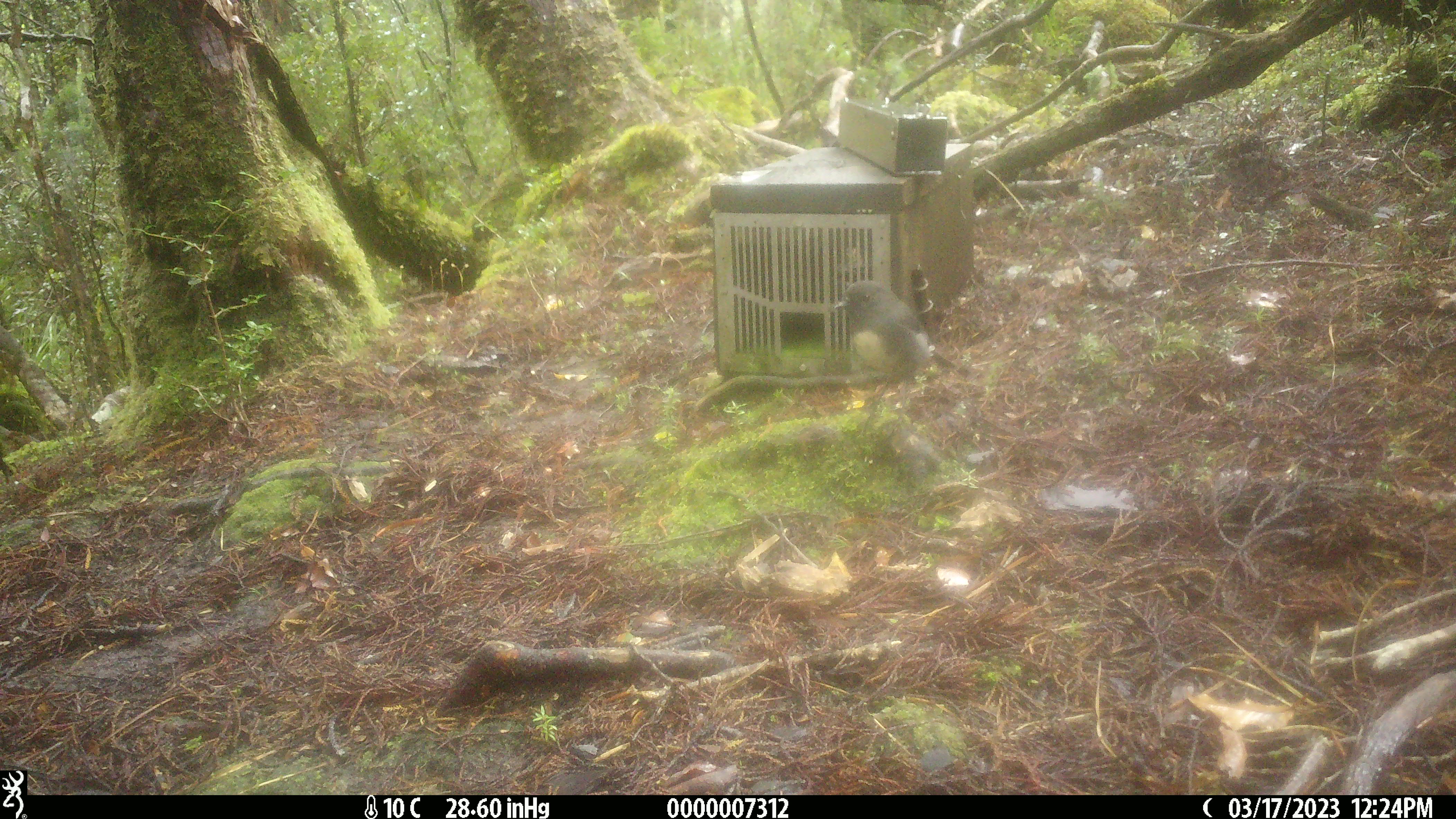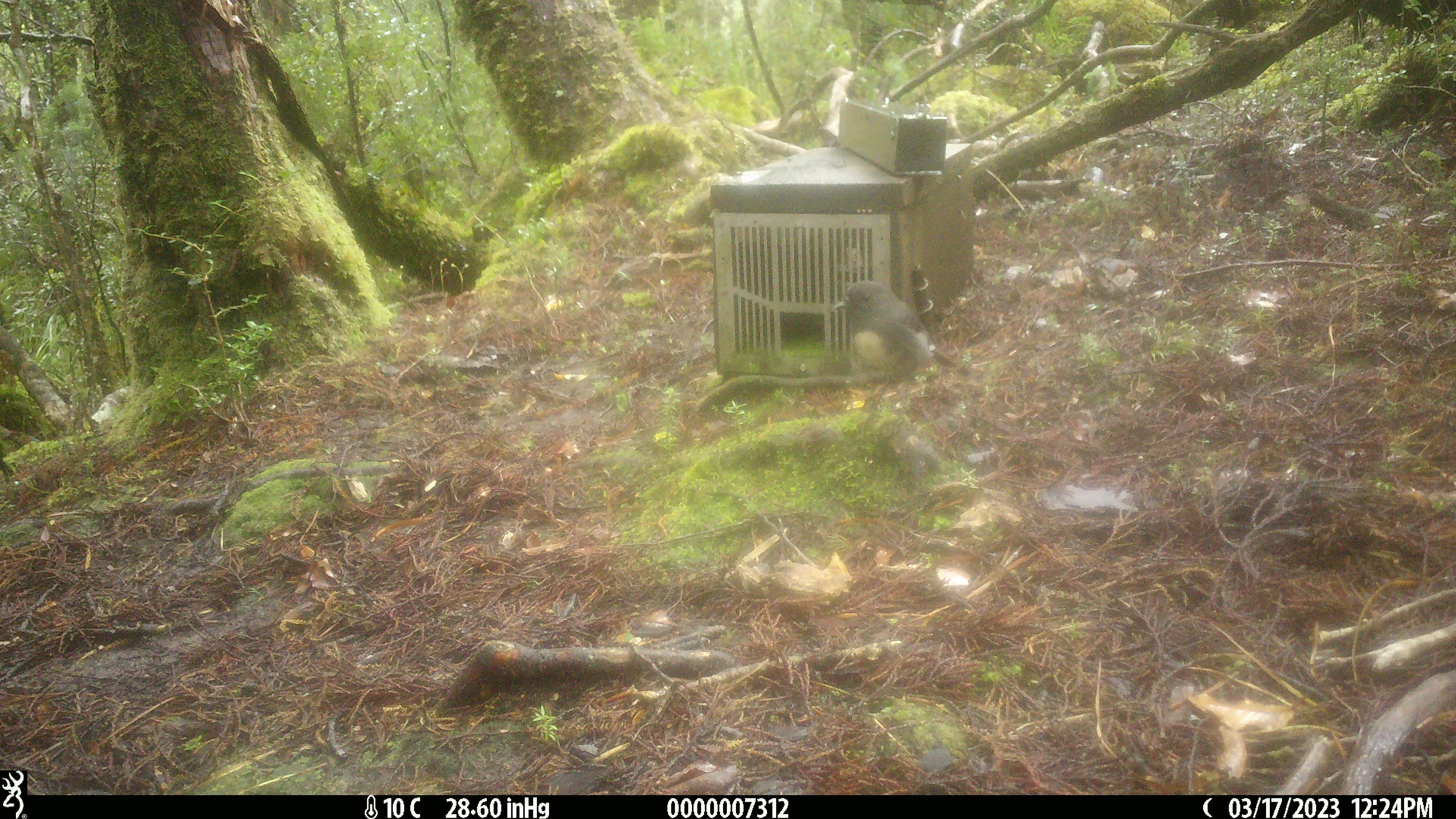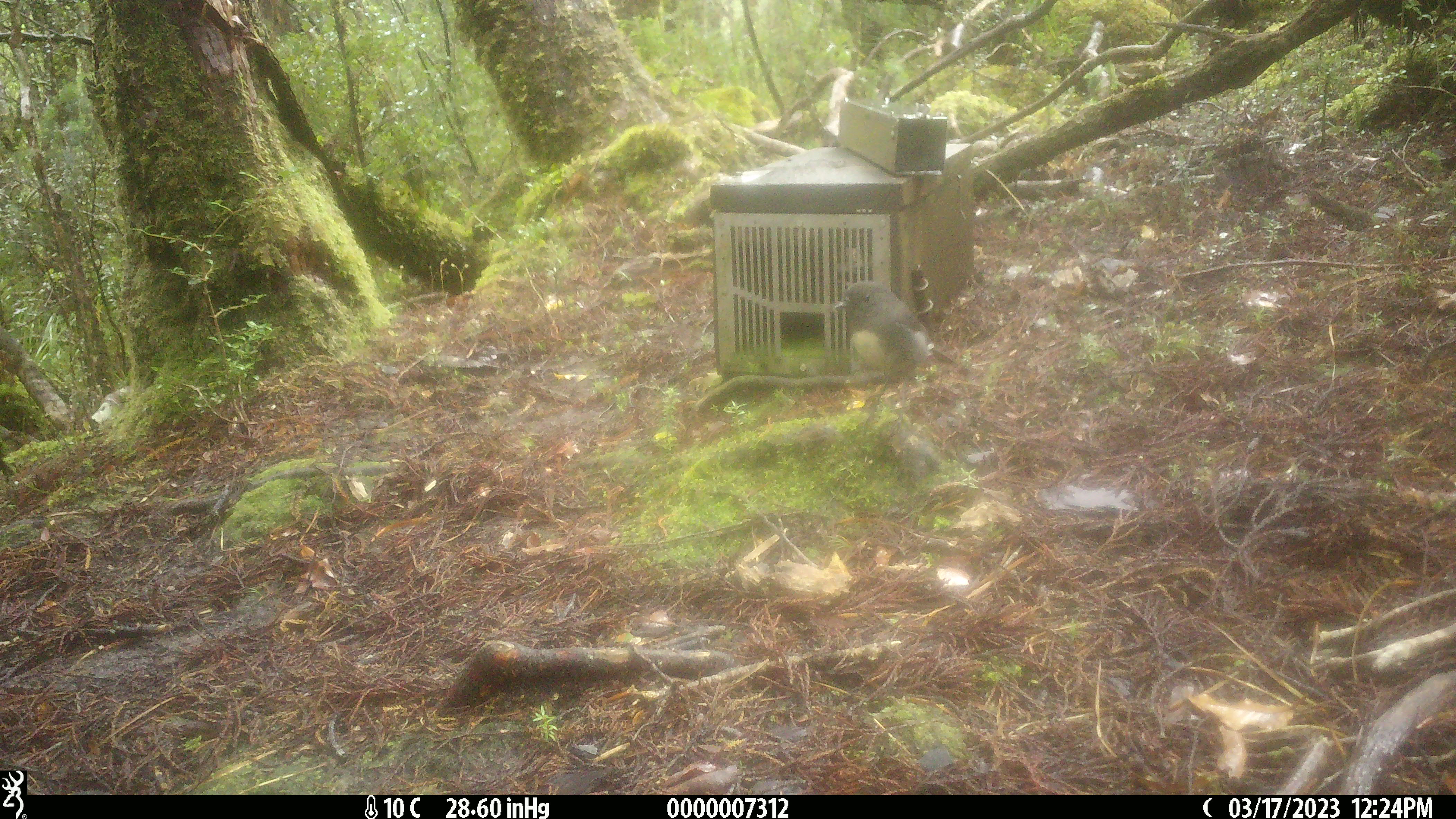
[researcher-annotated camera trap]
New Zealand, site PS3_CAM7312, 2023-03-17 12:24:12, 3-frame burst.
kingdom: Animalia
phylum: Chordata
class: Aves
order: Passeriformes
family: Petroicidae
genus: Petroica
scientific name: Petroica australis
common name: new zealand robin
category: robin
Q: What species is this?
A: Robin (new zealand robin) (Petroica australis).